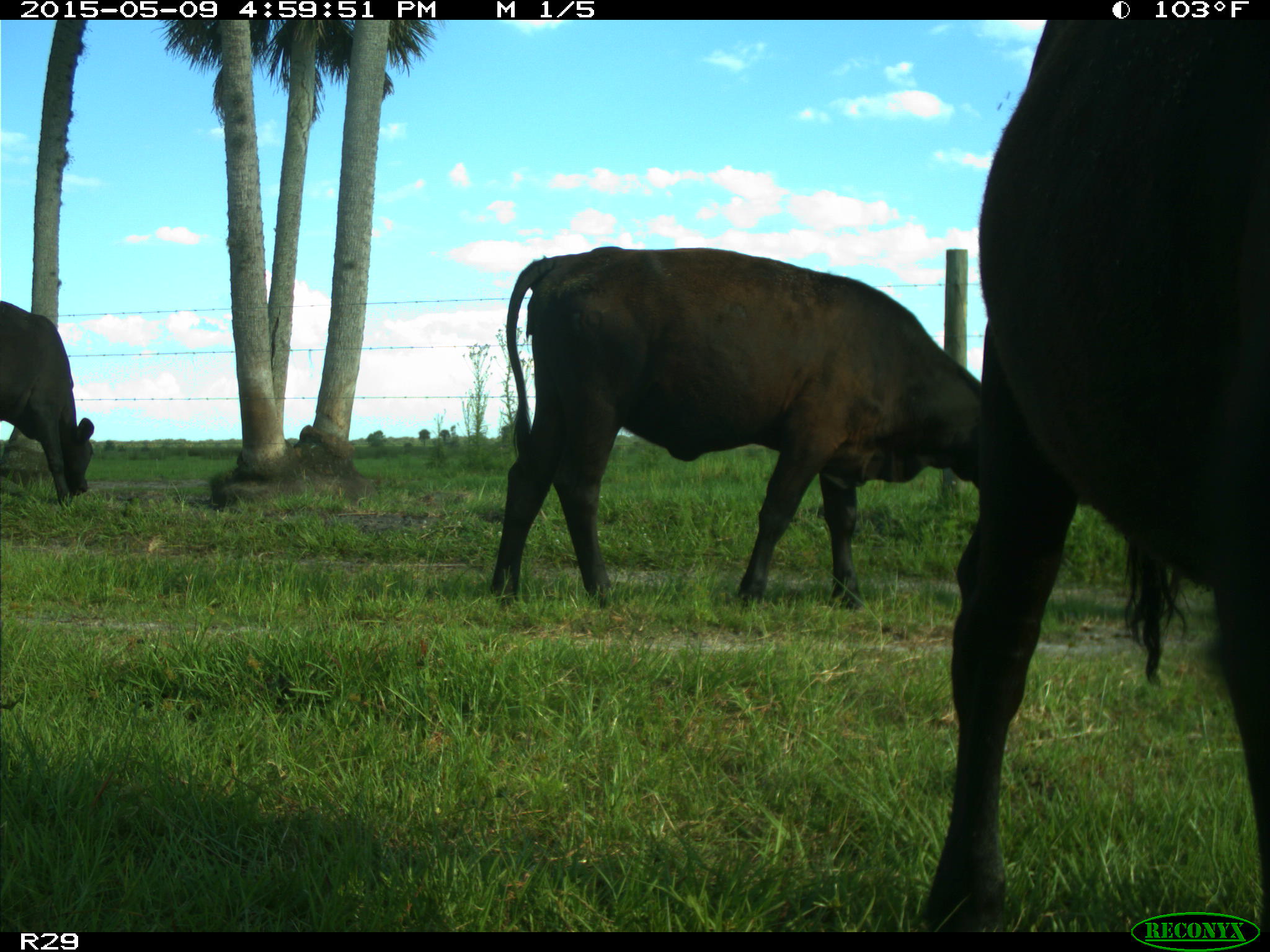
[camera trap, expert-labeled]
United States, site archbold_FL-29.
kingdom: Animalia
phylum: Chordata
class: Mammalia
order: Artiodactyla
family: Bovidae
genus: Bos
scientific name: Bos taurus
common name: domestic cow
Bos taurus (domestic cow).